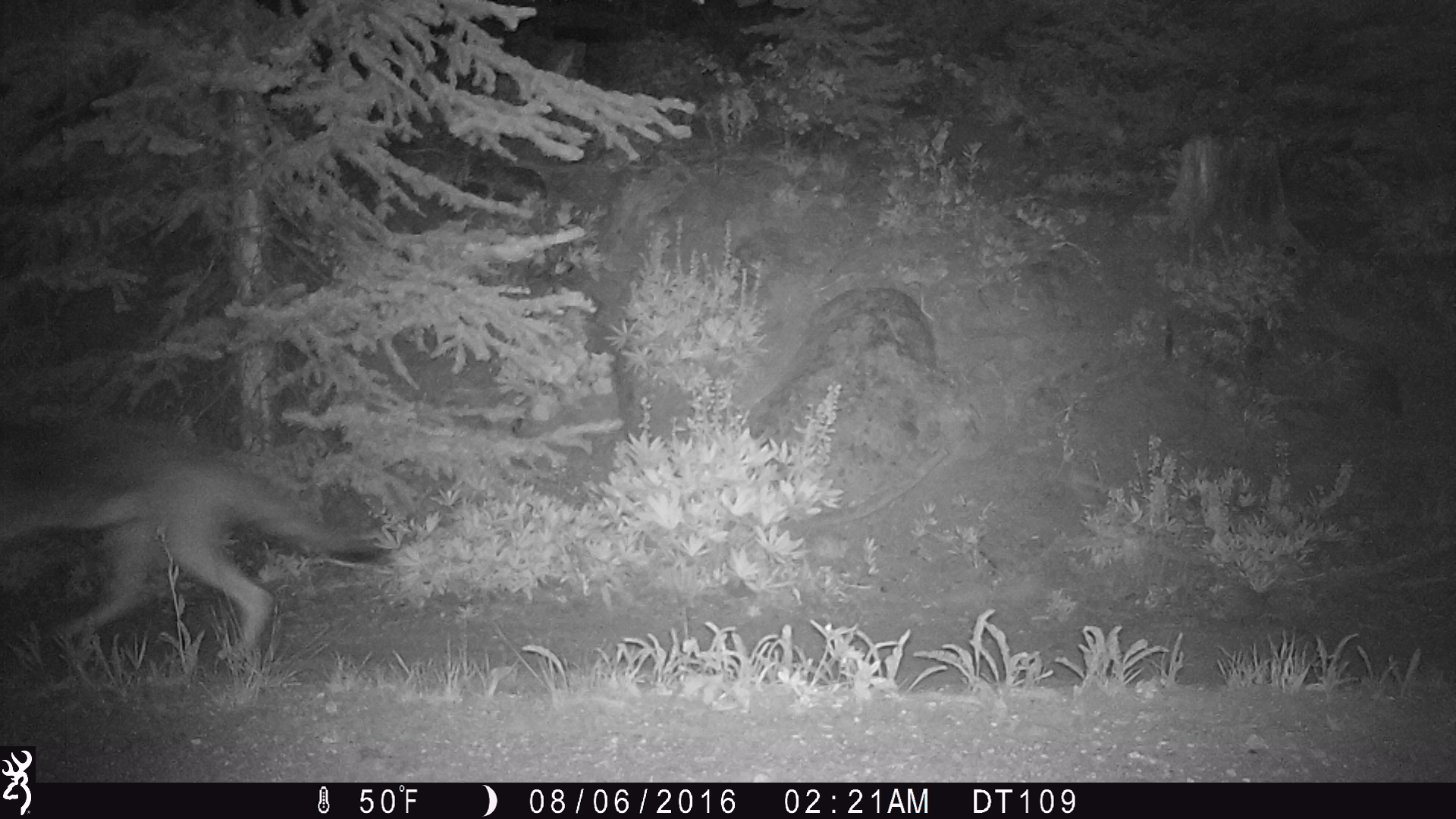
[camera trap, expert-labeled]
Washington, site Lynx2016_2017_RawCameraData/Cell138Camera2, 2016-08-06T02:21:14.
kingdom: Animalia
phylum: Chordata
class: Mammalia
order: Carnivora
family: Canidae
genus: Canis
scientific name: Canis latrans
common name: coyote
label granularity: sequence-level